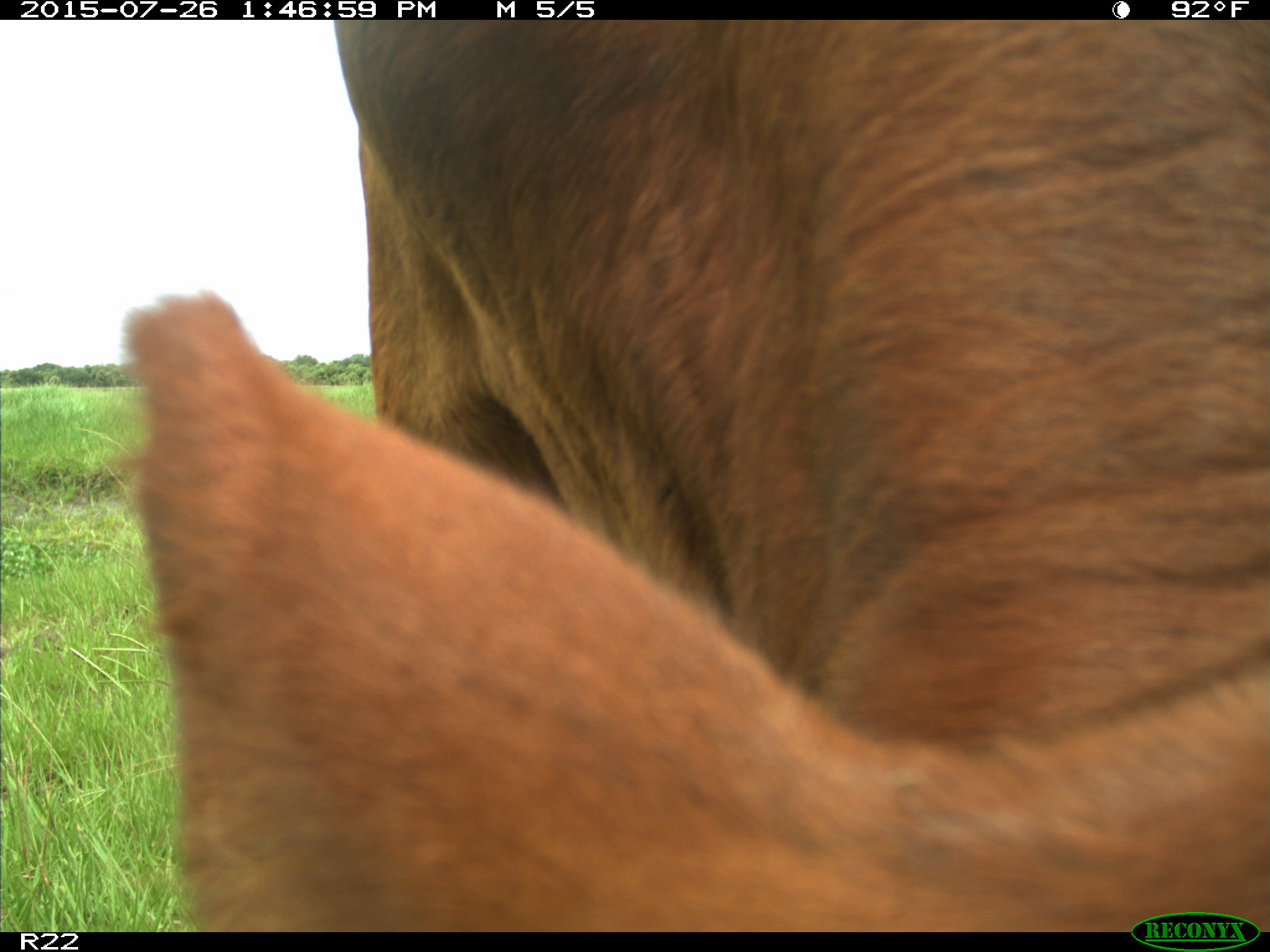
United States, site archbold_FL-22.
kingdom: Animalia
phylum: Chordata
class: Mammalia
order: Artiodactyla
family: Bovidae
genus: Bos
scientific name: Bos taurus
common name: domestic cow